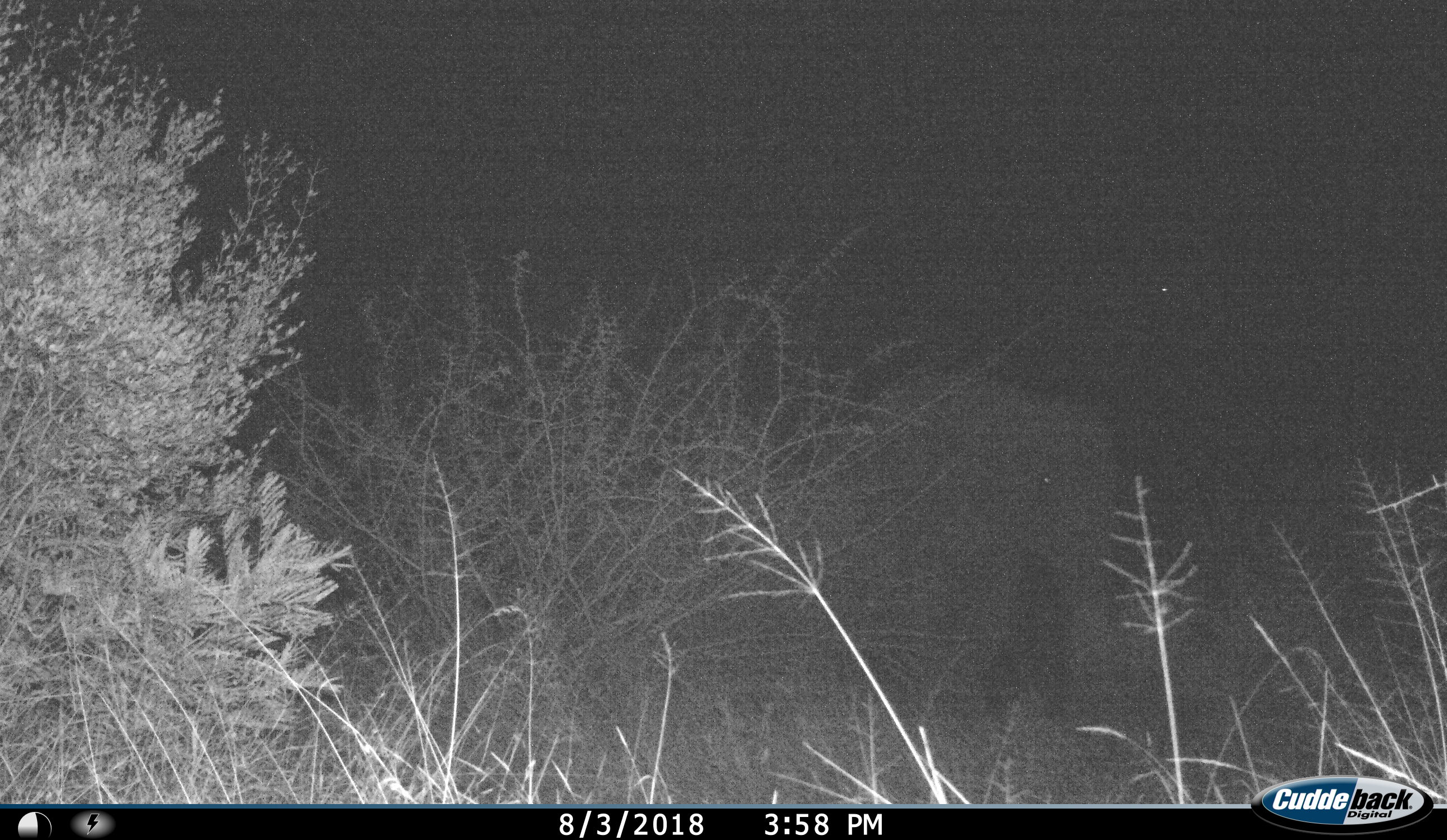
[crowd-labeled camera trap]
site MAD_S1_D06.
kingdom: Animalia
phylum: Chordata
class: Mammalia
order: Proboscidea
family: Elephantidae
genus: Loxodonta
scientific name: Loxodonta africana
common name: african bush elephant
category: elephant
Elephant (african bush elephant) (Loxodonta africana), count 1. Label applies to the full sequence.